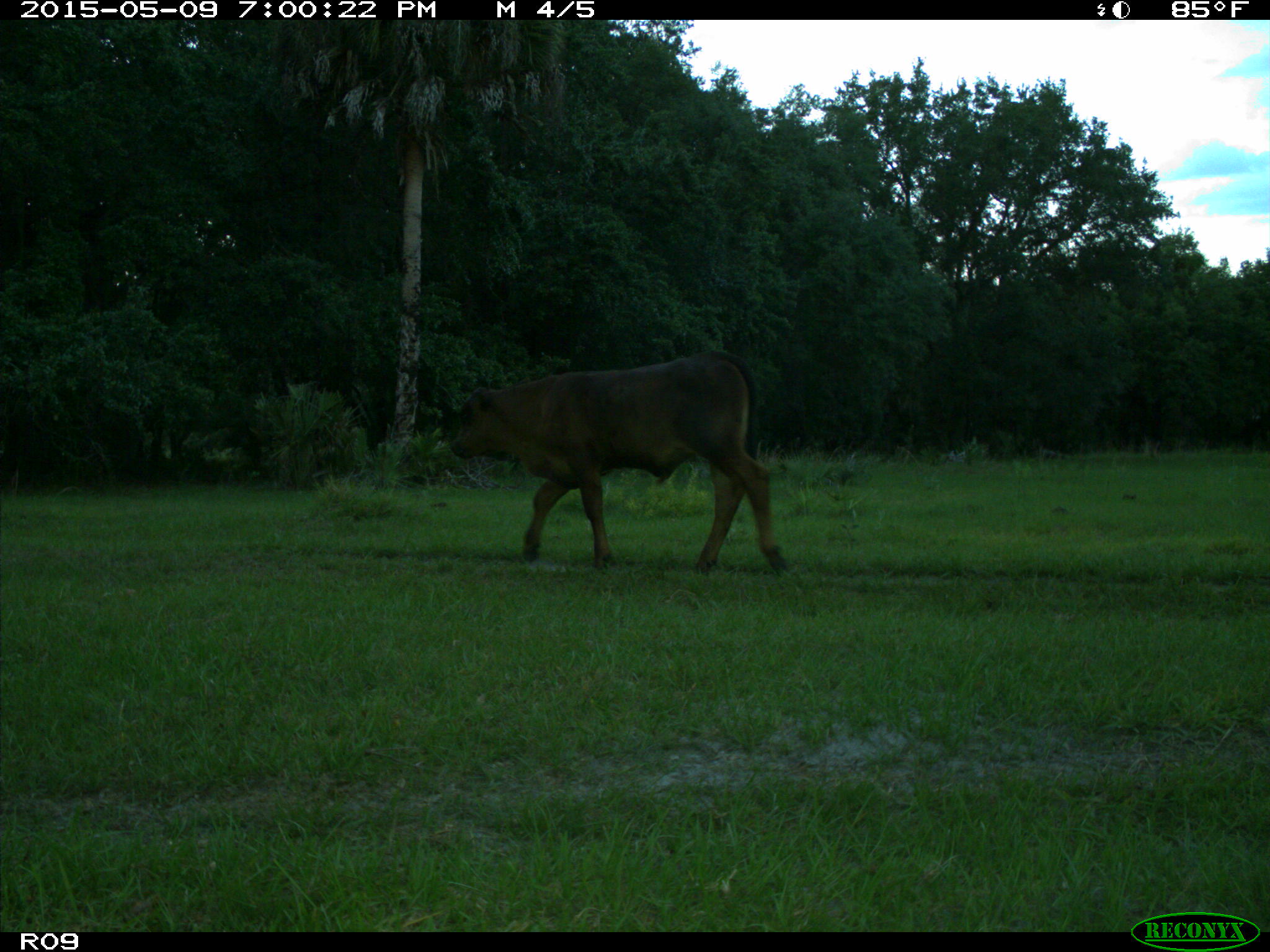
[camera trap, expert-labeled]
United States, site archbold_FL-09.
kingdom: Animalia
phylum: Chordata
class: Mammalia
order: Artiodactyla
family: Bovidae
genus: Bos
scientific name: Bos taurus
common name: domestic cow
Bos taurus (domestic cow).